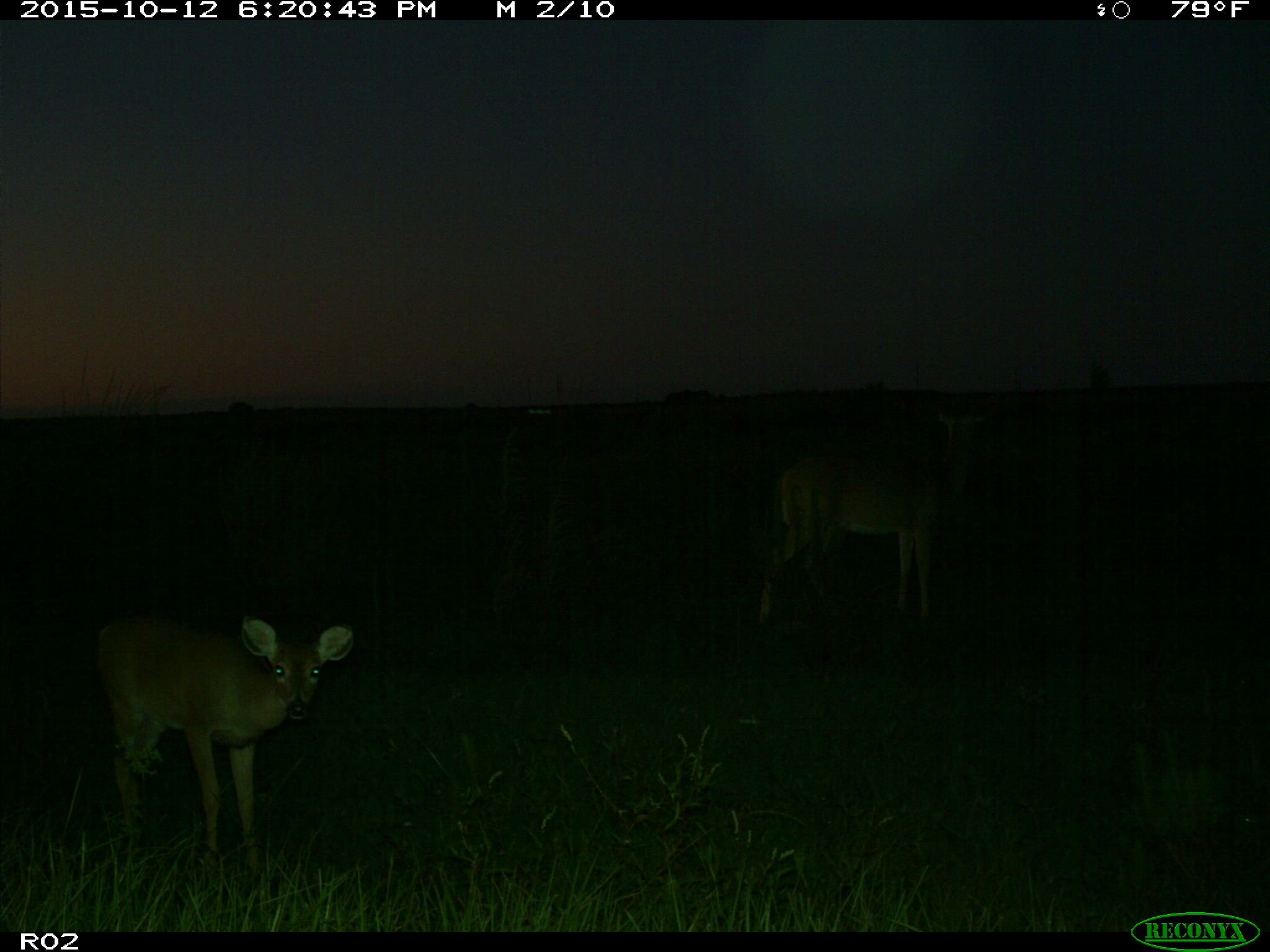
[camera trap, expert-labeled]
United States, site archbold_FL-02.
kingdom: Animalia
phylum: Chordata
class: Mammalia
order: Artiodactyla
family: Cervidae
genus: Odocoileus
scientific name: Odocoileus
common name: deer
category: unidentified deer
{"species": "unidentified deer (deer) (Odocoileus)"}